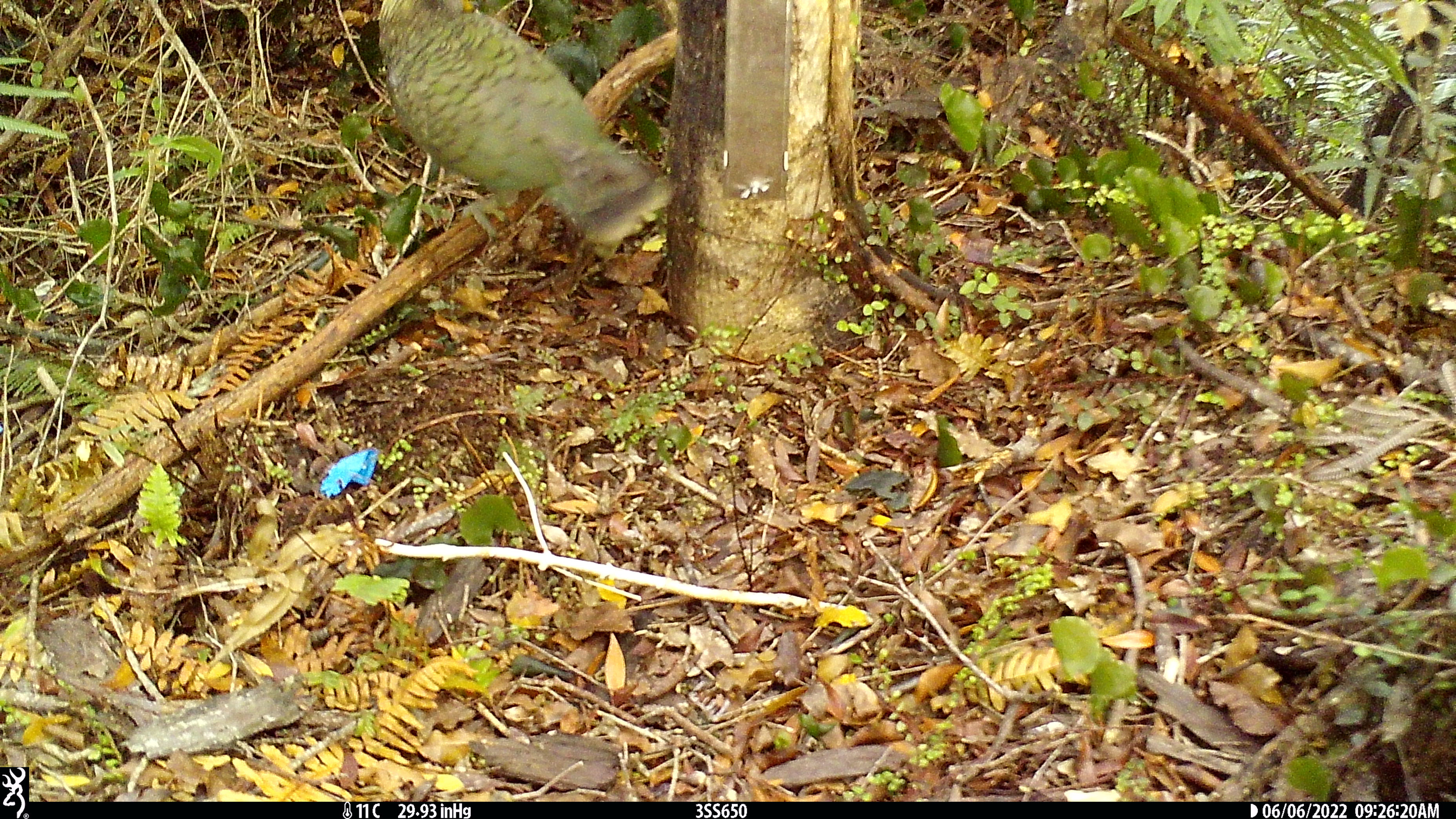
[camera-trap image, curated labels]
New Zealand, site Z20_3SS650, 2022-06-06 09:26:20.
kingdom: Animalia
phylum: Chordata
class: Aves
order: Psittaciformes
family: Strigopidae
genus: Nestor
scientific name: Nestor notabilis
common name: kea